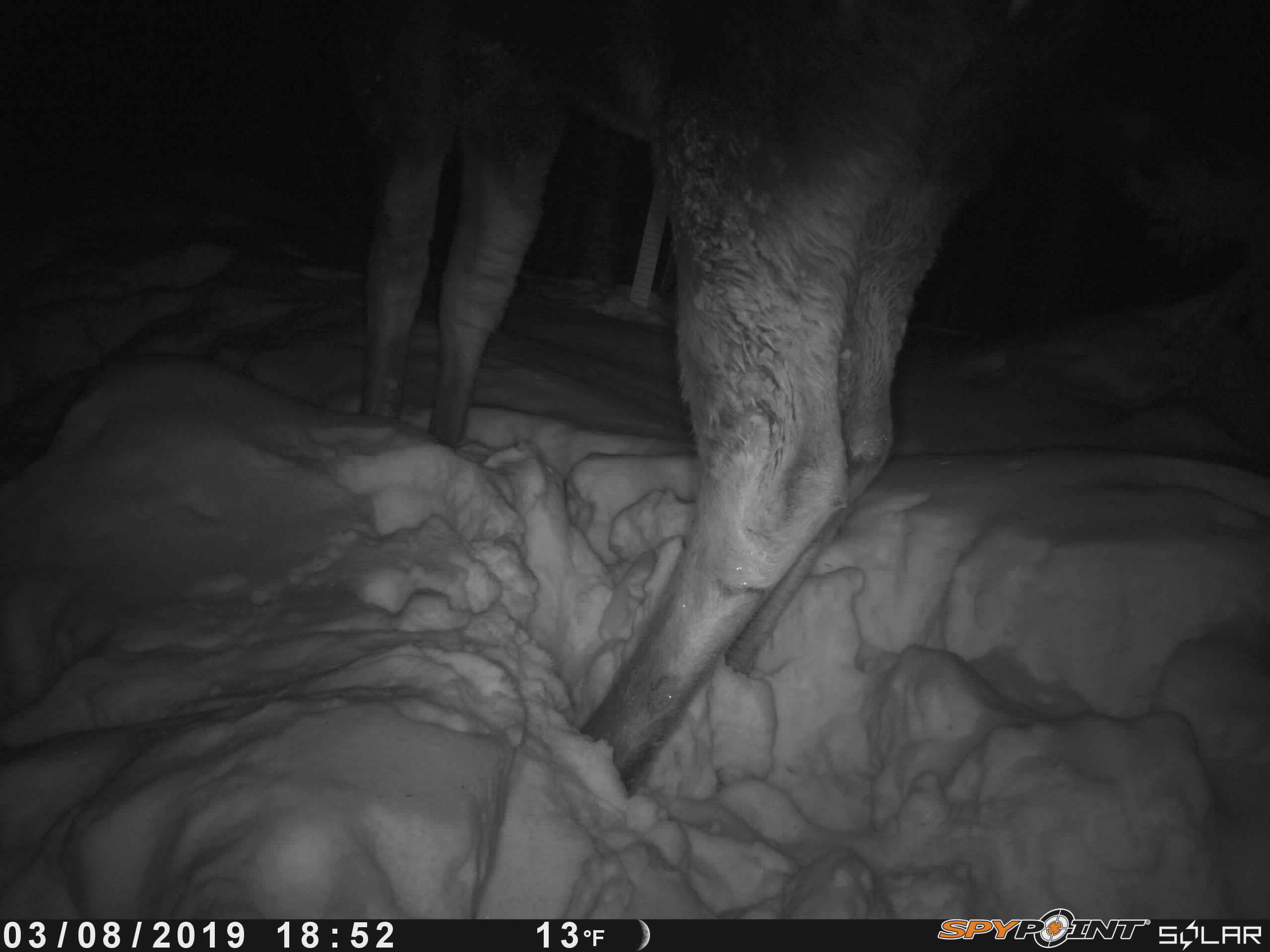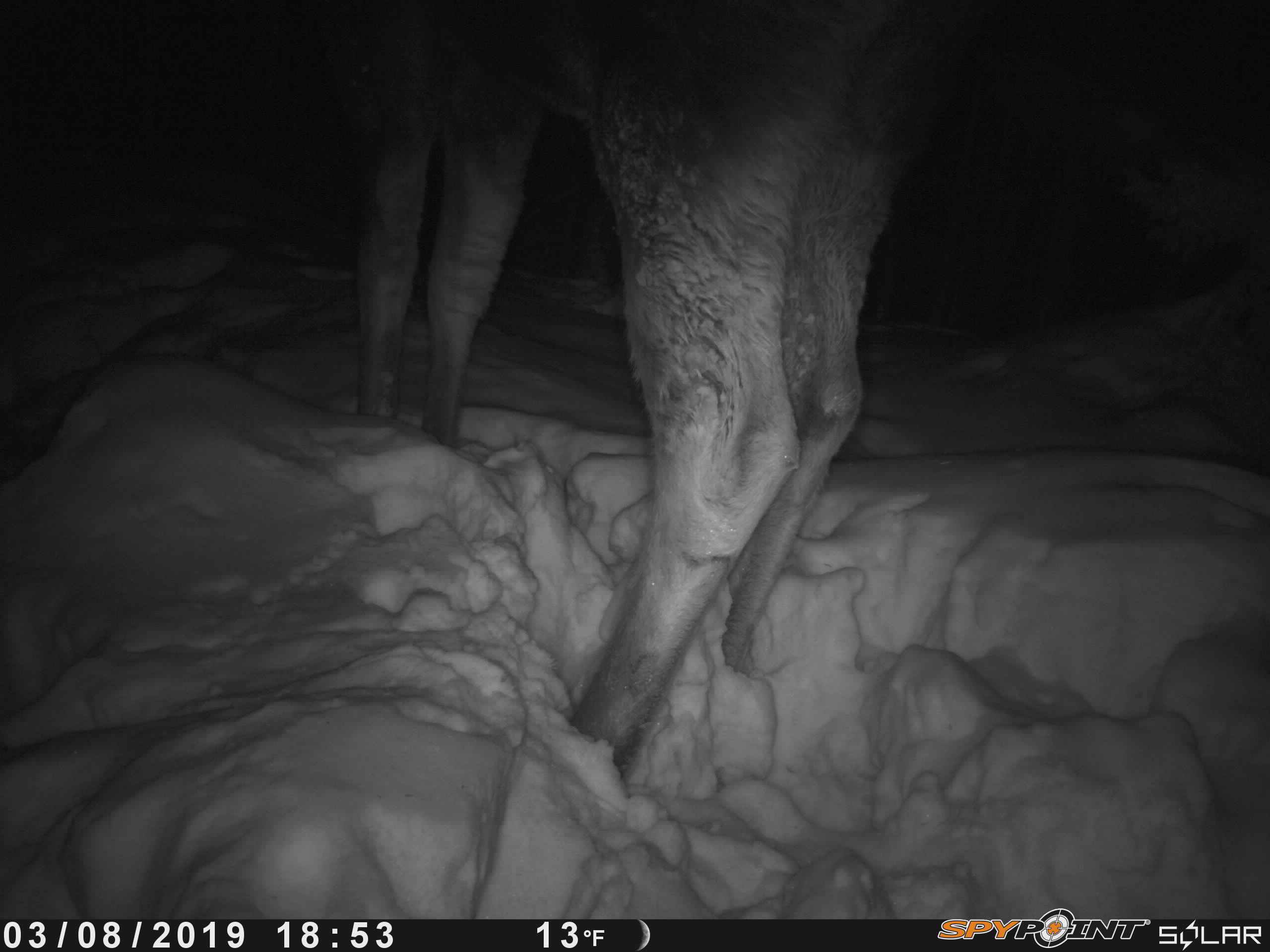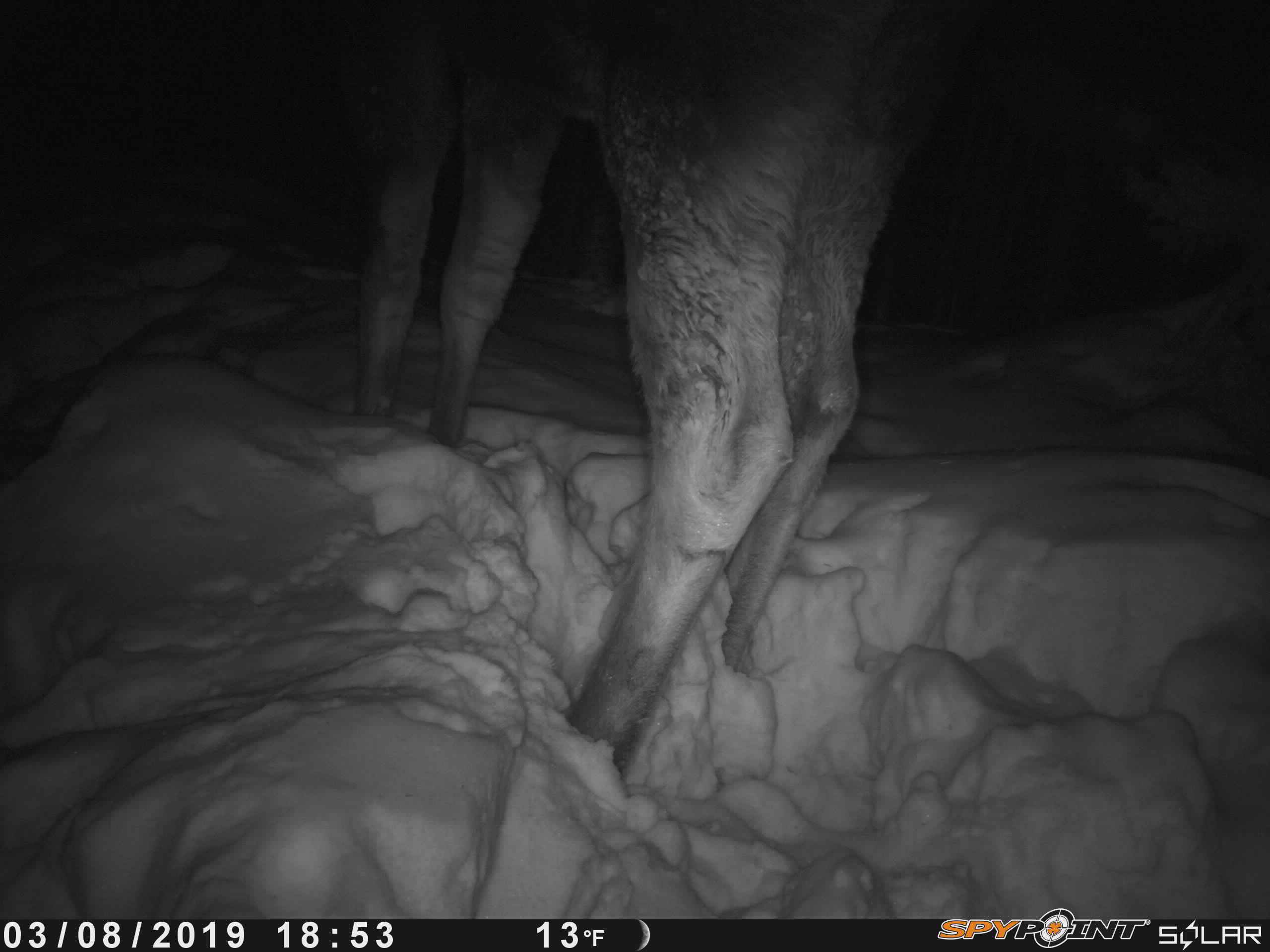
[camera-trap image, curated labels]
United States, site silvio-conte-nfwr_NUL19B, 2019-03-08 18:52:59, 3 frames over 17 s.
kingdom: Animalia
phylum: Chordata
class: Mammalia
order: Artiodactyla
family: Cervidae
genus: Alces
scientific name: Alces alces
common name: moose